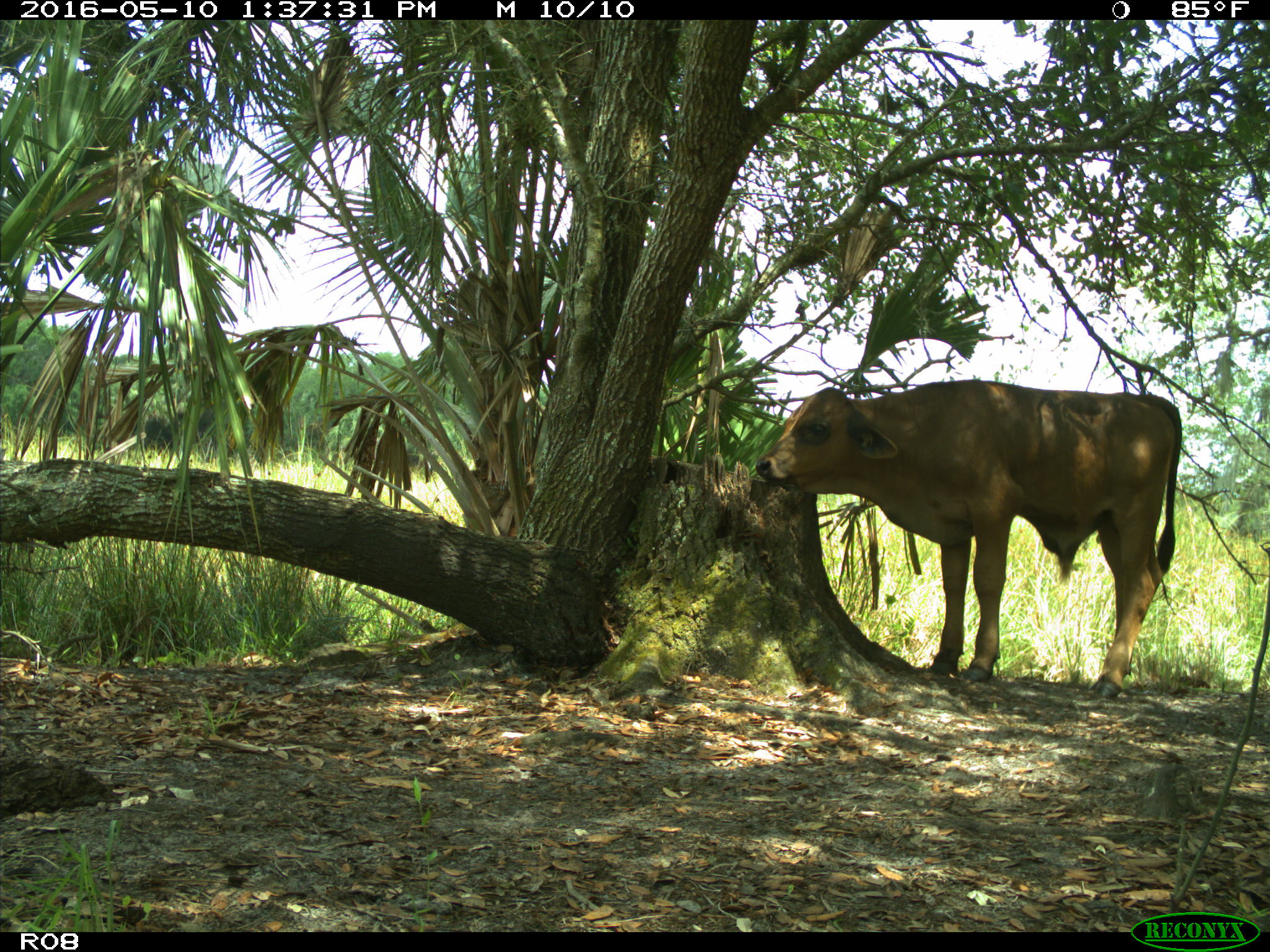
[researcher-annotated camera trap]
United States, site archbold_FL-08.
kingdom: Animalia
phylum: Chordata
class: Mammalia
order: Artiodactyla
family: Bovidae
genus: Bos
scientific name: Bos taurus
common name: domestic cow